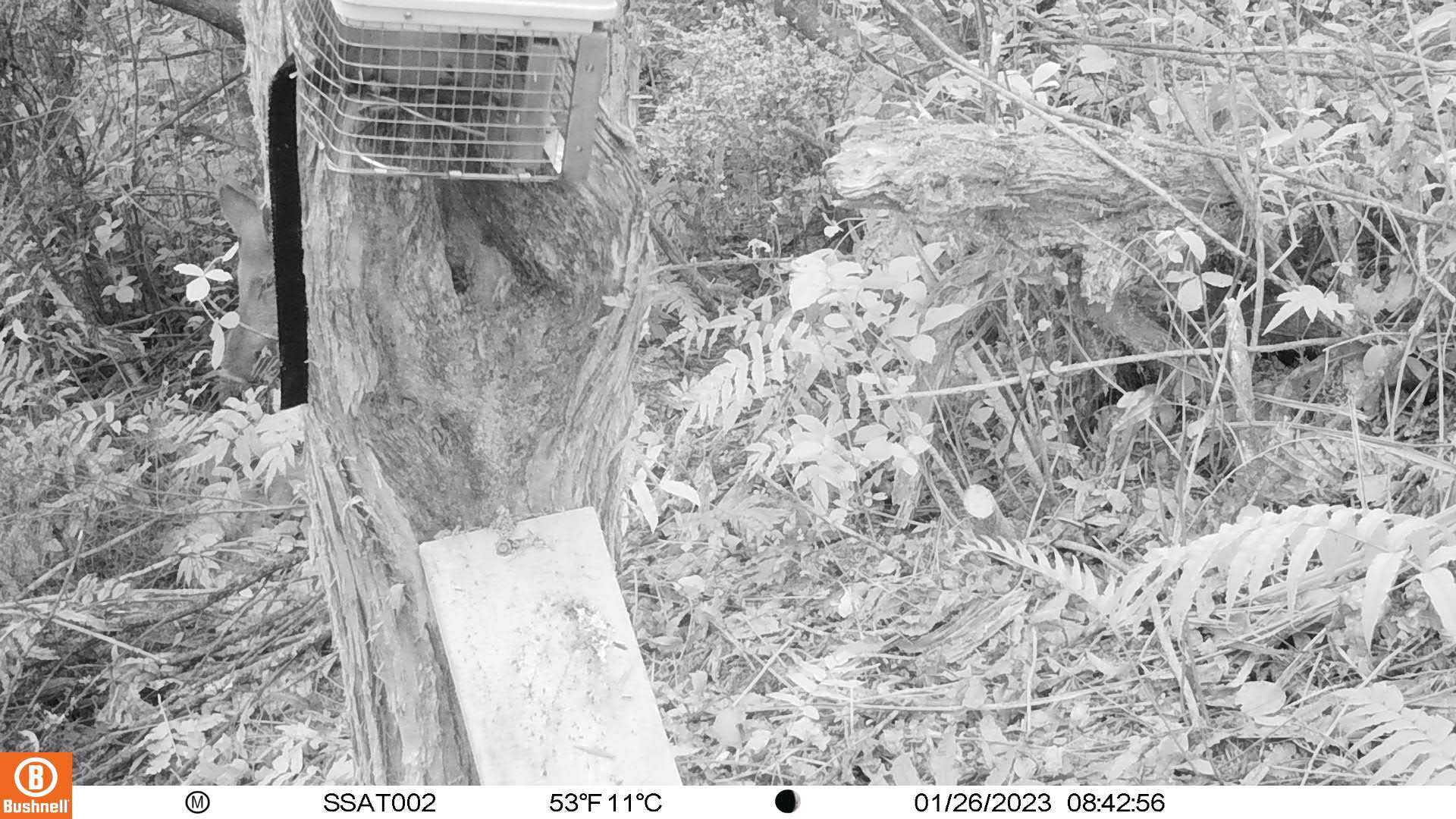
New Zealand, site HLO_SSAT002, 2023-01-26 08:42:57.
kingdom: Animalia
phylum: Chordata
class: Mammalia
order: Artiodactyla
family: Suidae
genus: Sus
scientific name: Sus scrofa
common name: pig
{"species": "pig (Sus scrofa)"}